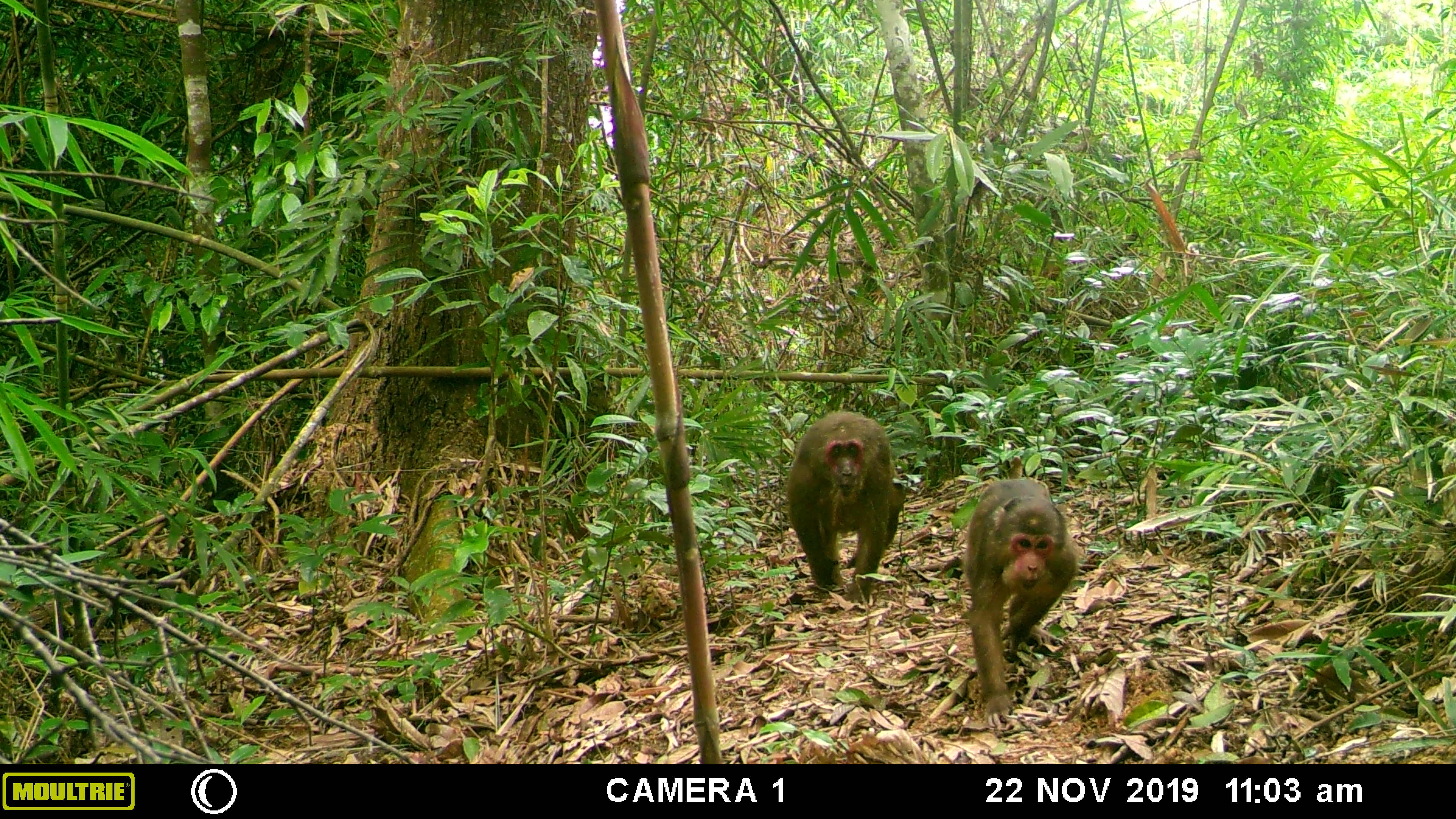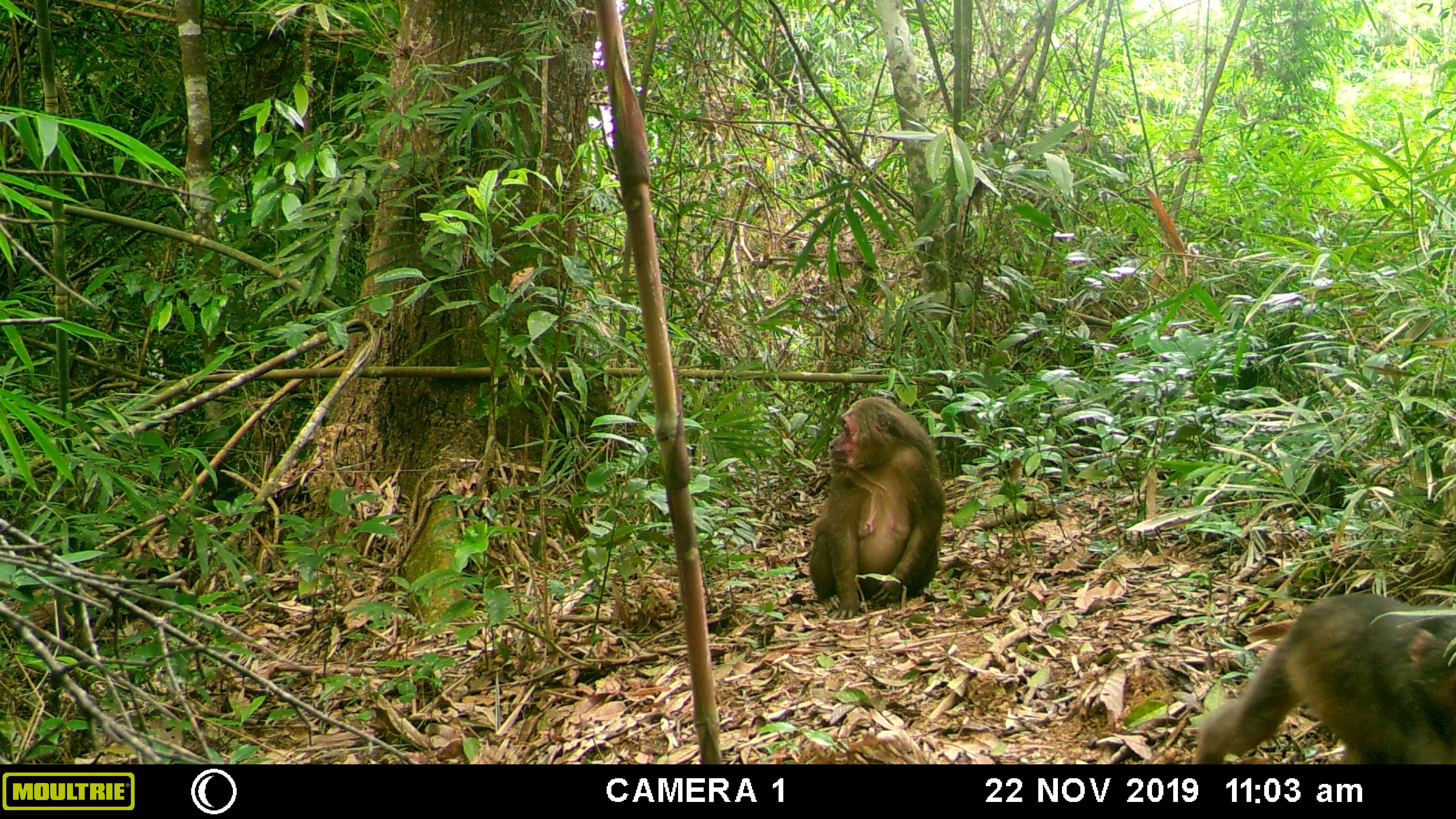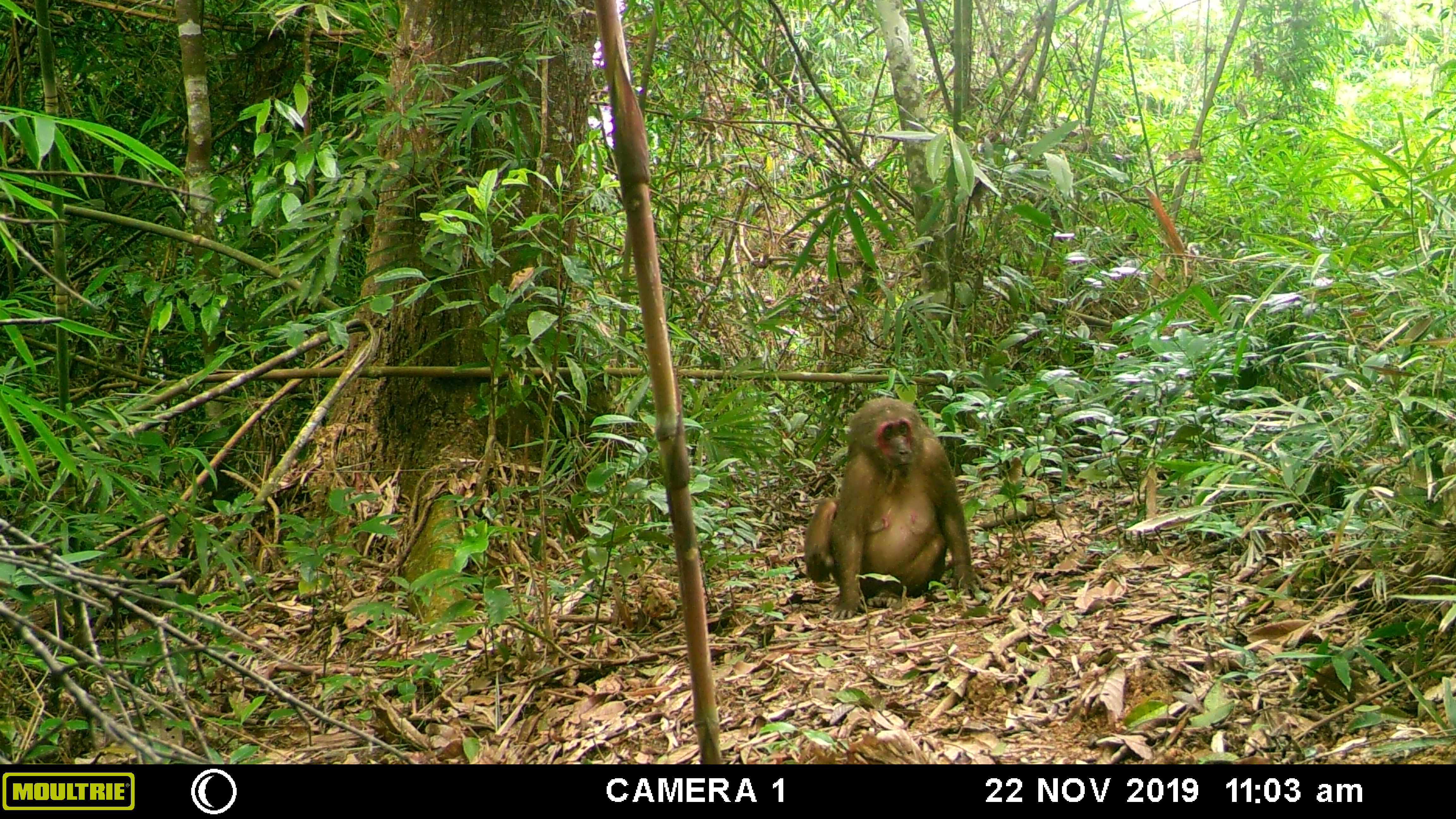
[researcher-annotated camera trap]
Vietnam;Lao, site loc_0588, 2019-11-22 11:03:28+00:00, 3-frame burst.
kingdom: Animalia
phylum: Chordata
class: Mammalia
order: Primates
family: Cercopithecidae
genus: Macaca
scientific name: Macaca arctoides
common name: stump-tailed macaque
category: stump tailed macaque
Stump tailed macaque (stump-tailed macaque) (Macaca arctoides). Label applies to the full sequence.